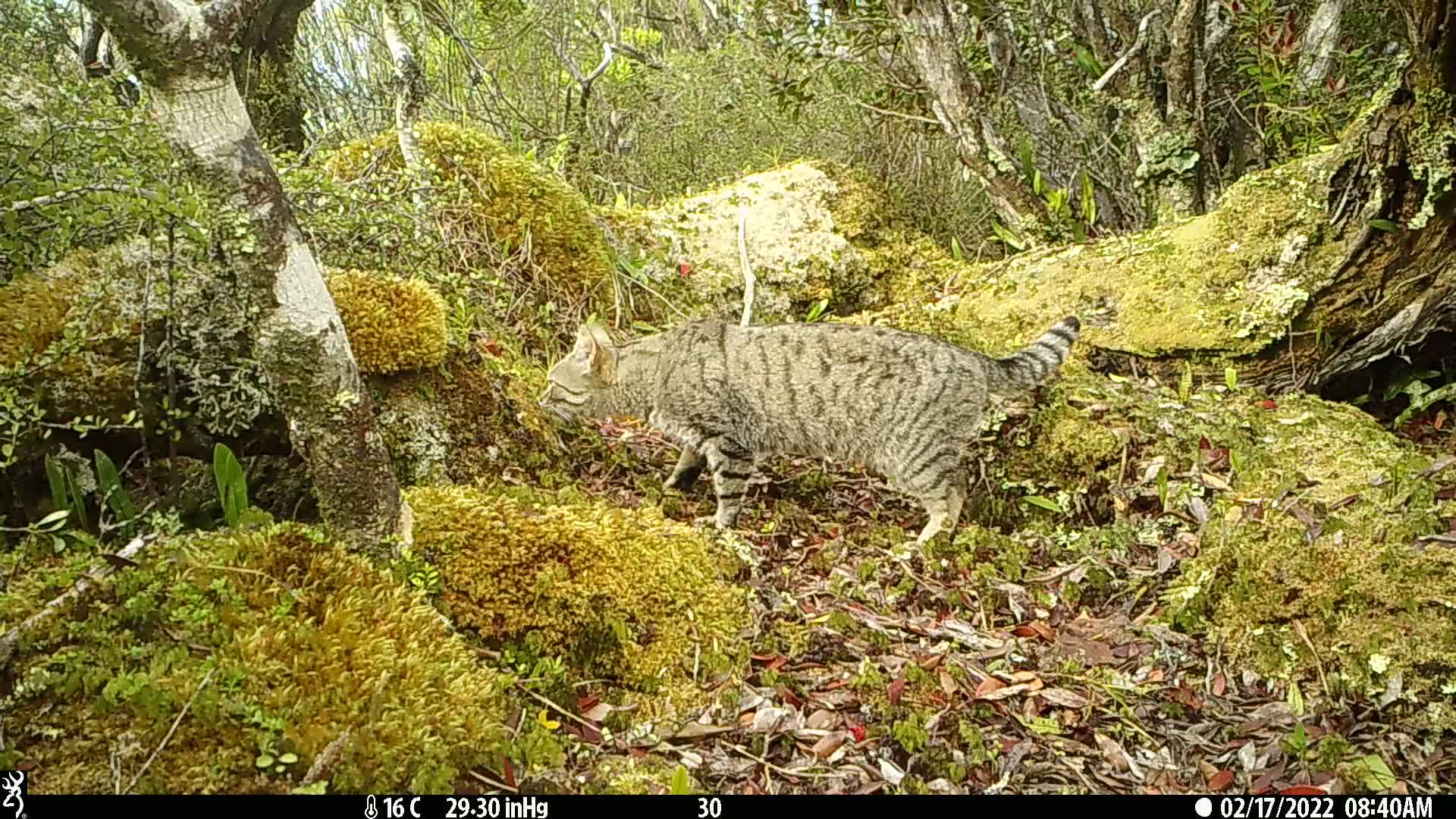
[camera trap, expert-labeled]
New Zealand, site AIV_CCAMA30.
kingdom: Animalia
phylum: Chordata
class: Mammalia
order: Carnivora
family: Felidae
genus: Felis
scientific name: Felis catus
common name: domestic cat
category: cat